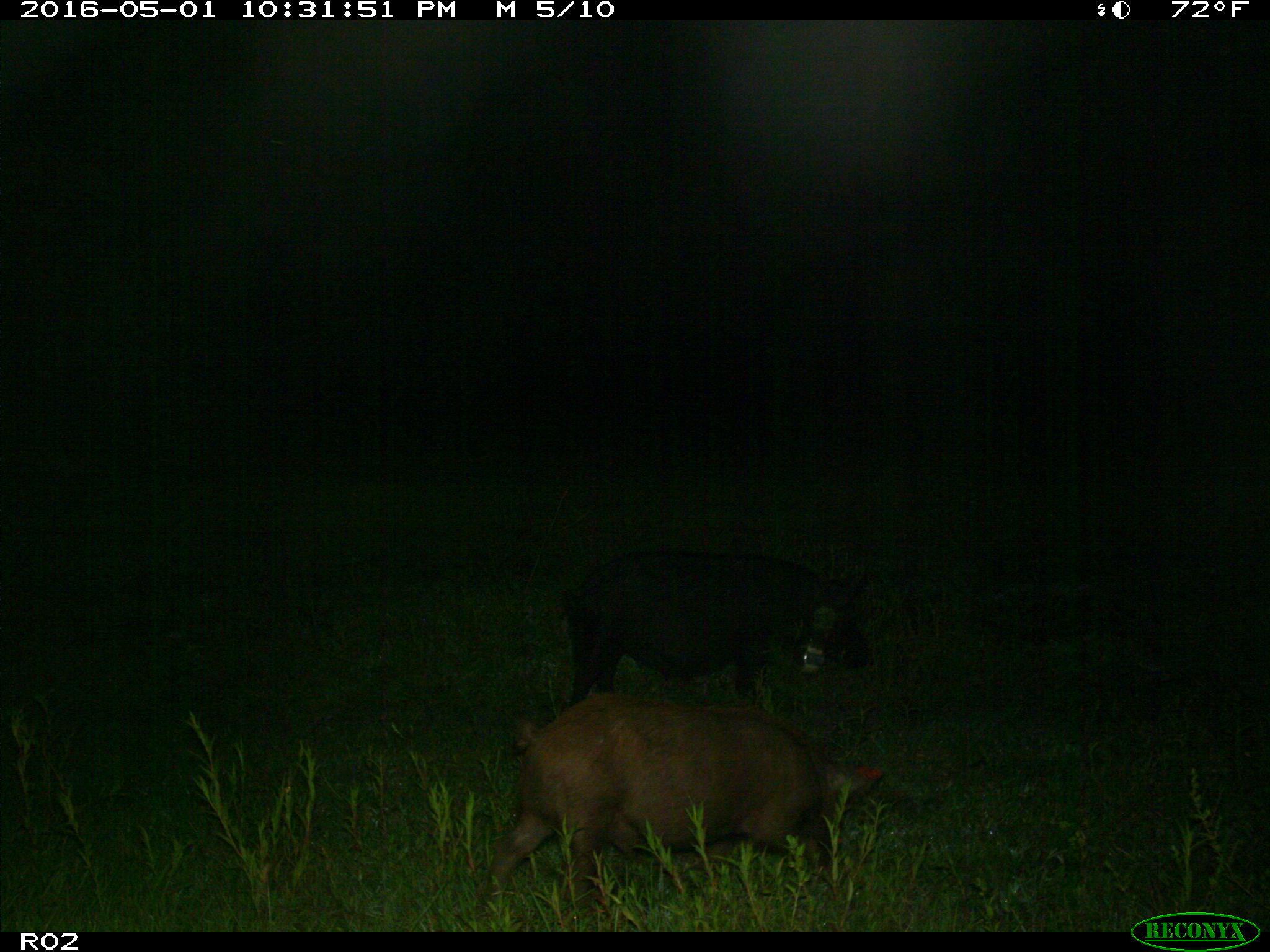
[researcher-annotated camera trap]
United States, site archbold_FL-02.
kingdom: Animalia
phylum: Chordata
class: Mammalia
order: Artiodactyla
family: Suidae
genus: Sus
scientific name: Sus scrofa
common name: wild boar